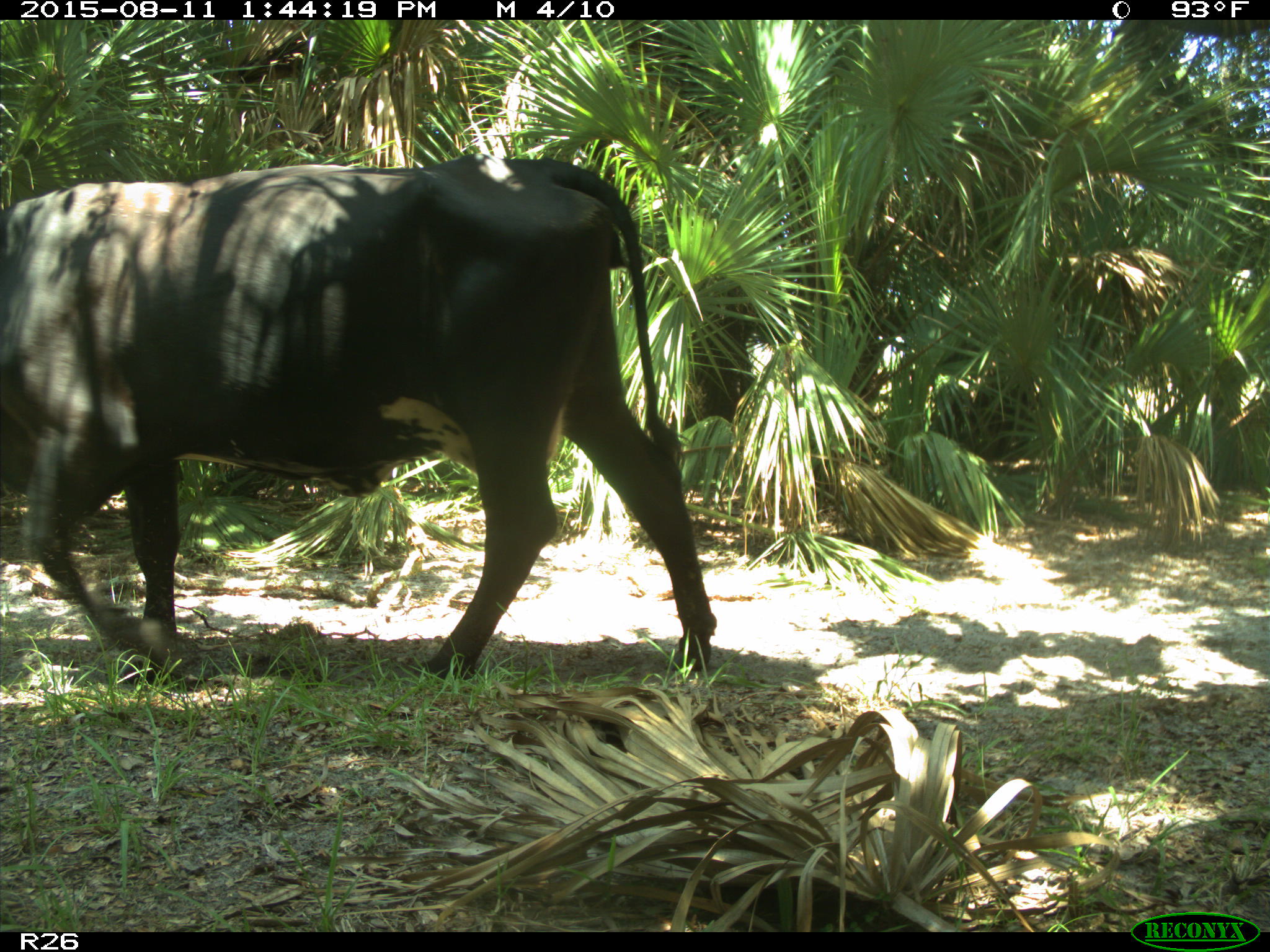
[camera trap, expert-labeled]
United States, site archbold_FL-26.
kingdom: Animalia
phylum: Chordata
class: Mammalia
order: Artiodactyla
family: Bovidae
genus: Bos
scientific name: Bos taurus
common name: domestic cow